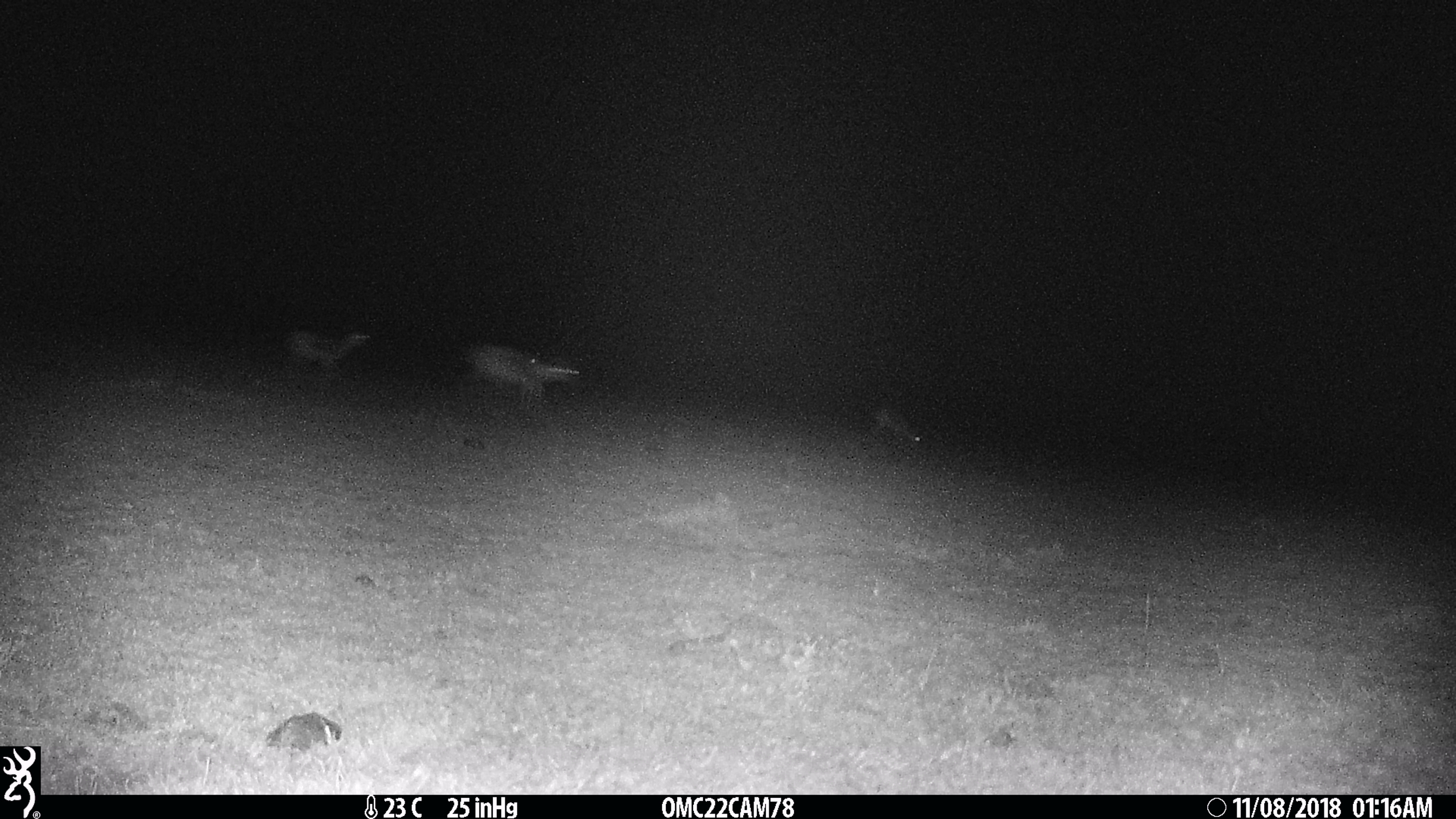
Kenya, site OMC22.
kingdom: Animalia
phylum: Chordata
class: Mammalia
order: Artiodactyla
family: Bovidae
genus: Eudorcas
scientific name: Eudorcas thomsonii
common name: thomon's gazelle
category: gazelle thomsons